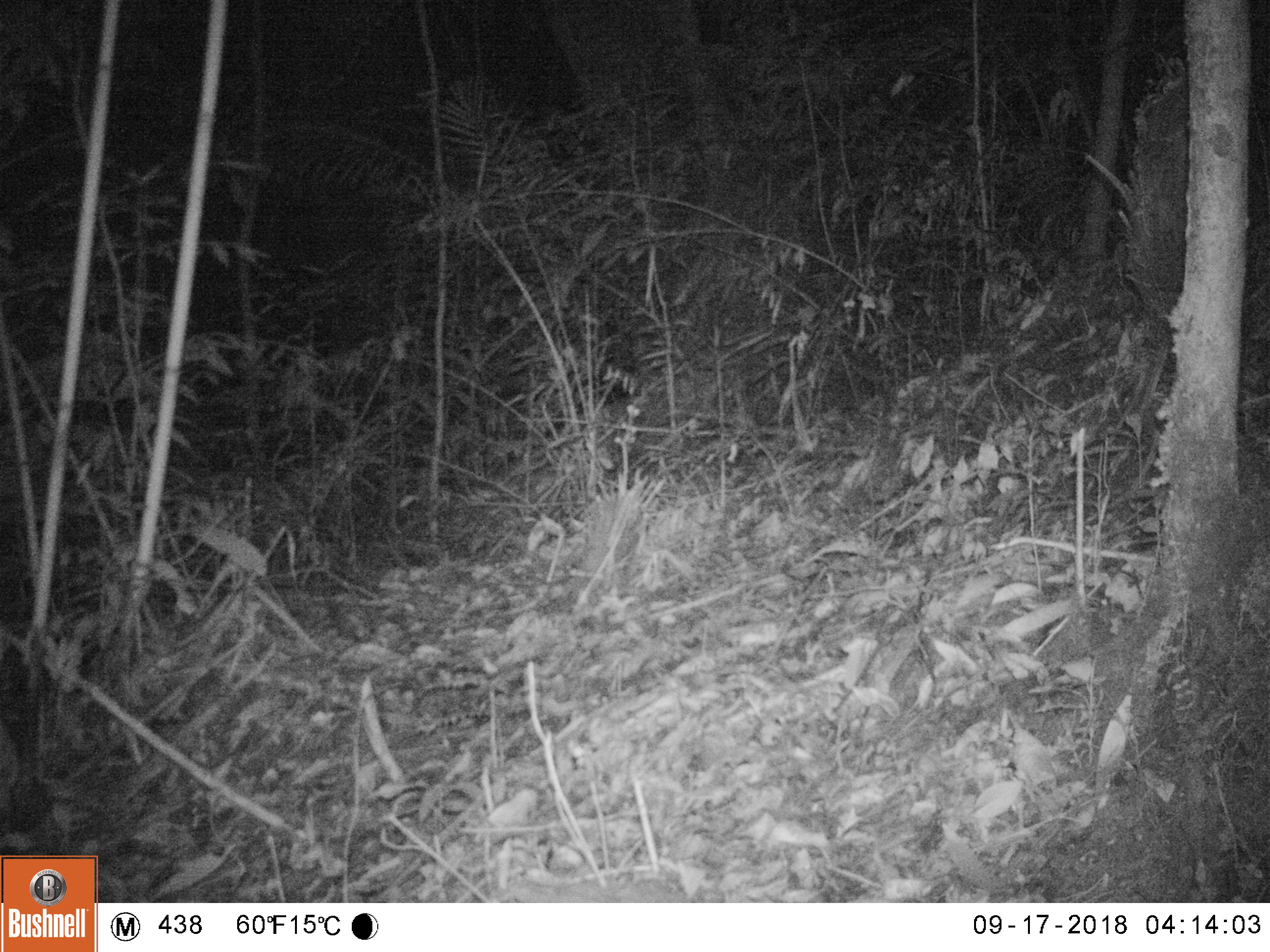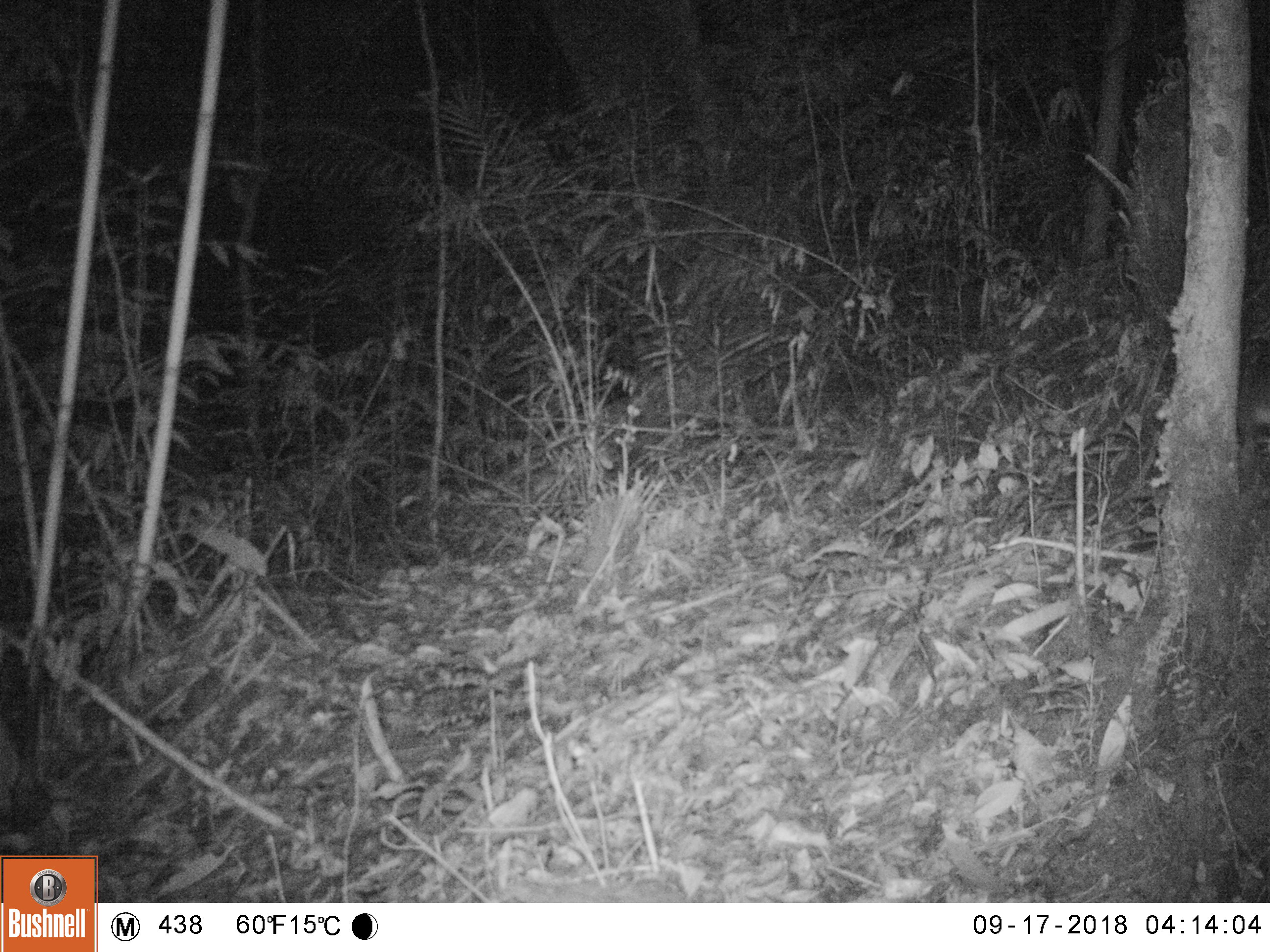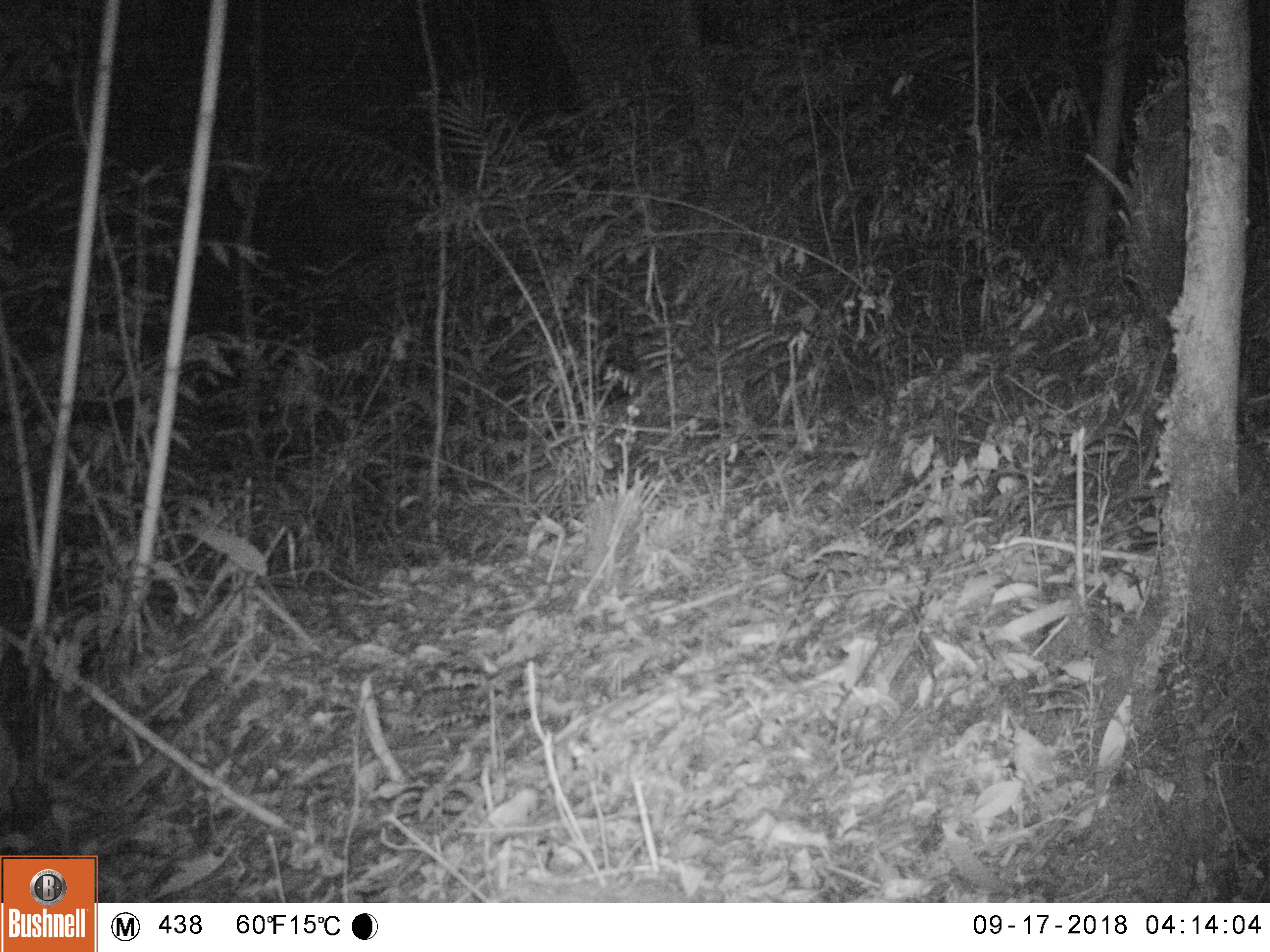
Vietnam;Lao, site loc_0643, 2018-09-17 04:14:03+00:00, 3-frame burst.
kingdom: Animalia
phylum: Chordata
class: Mammalia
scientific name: Mammalia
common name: mammal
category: unidentified small mammal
Unidentified small mammal (mammal) (Mammalia). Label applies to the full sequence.